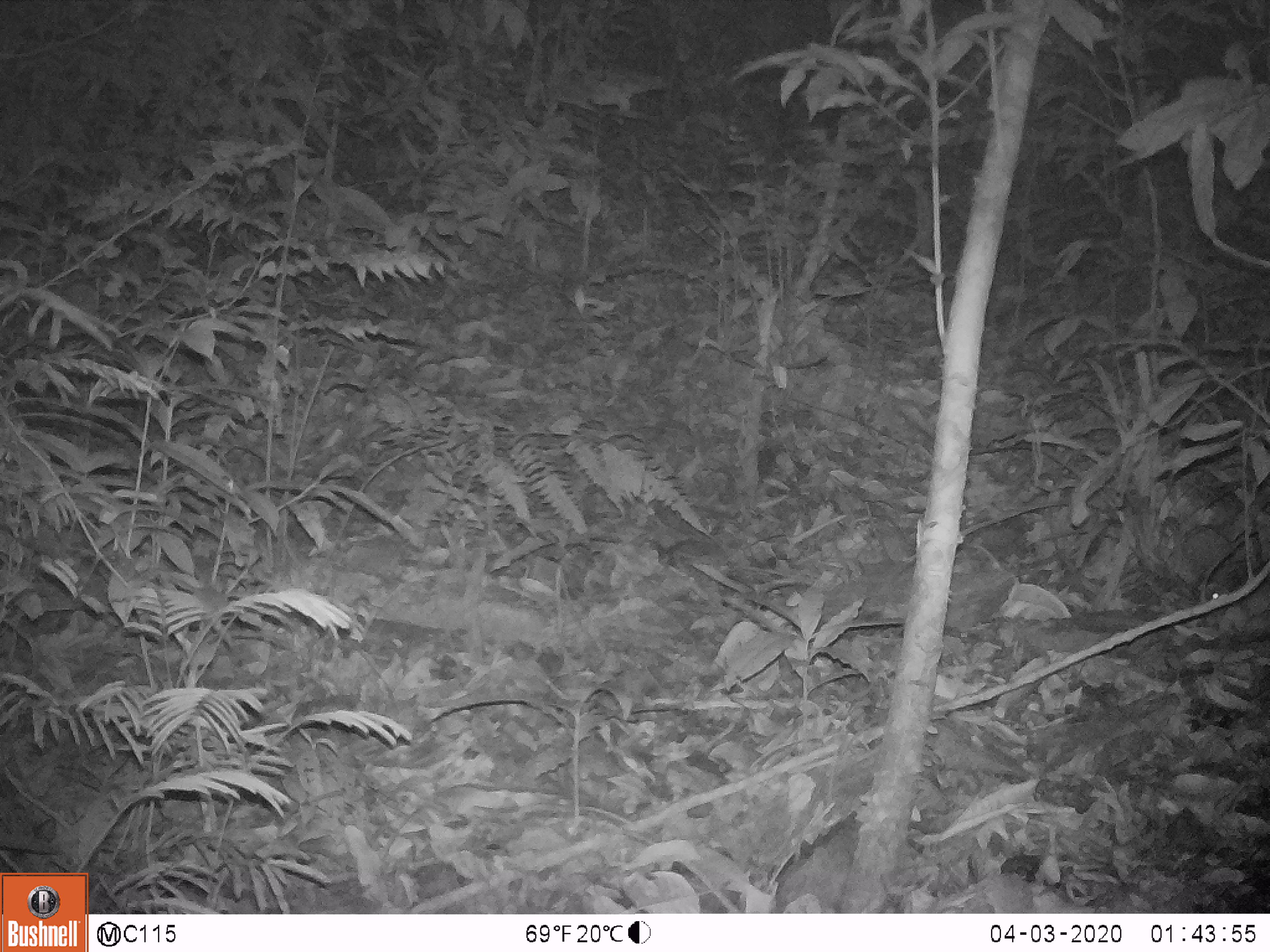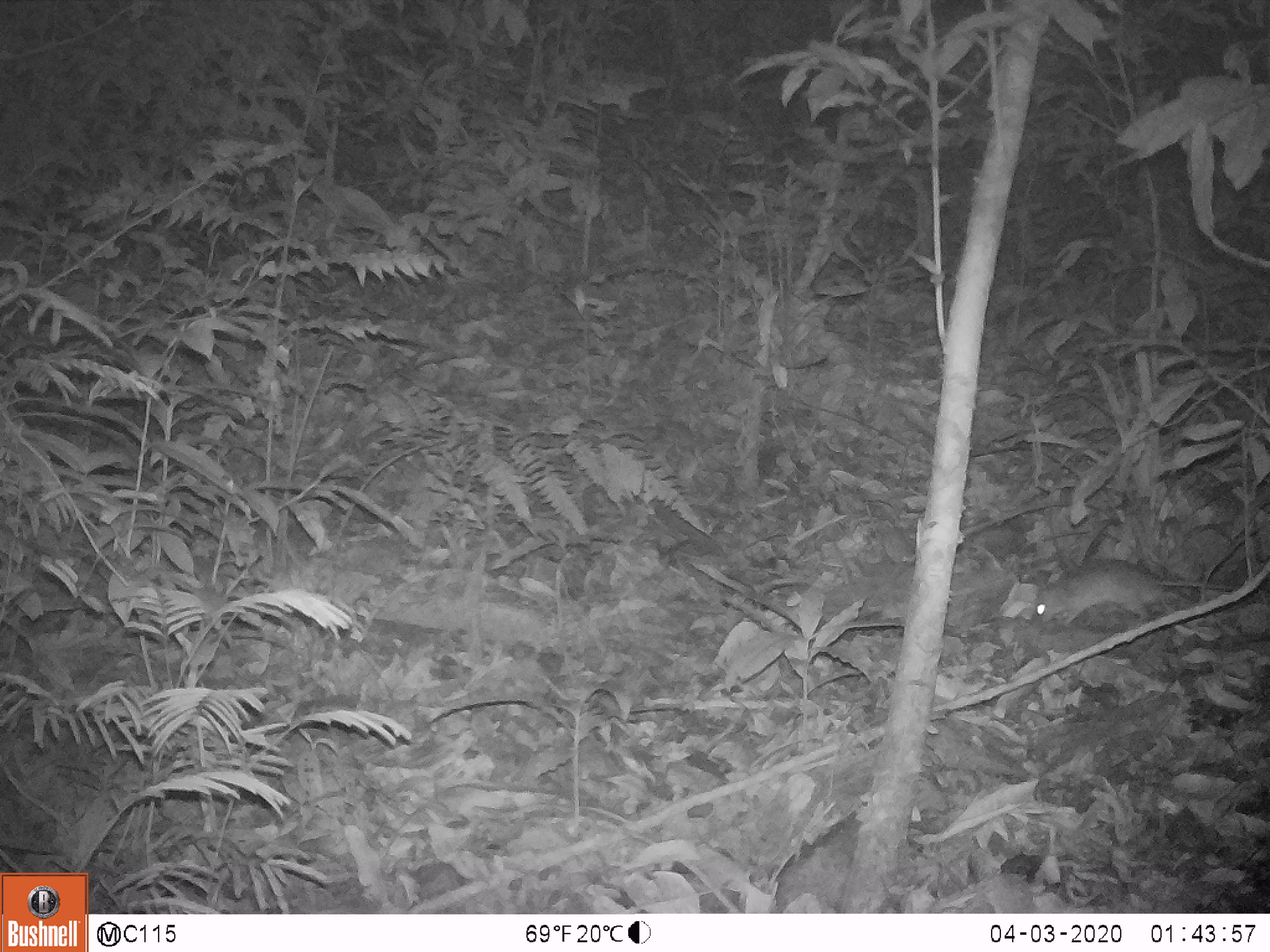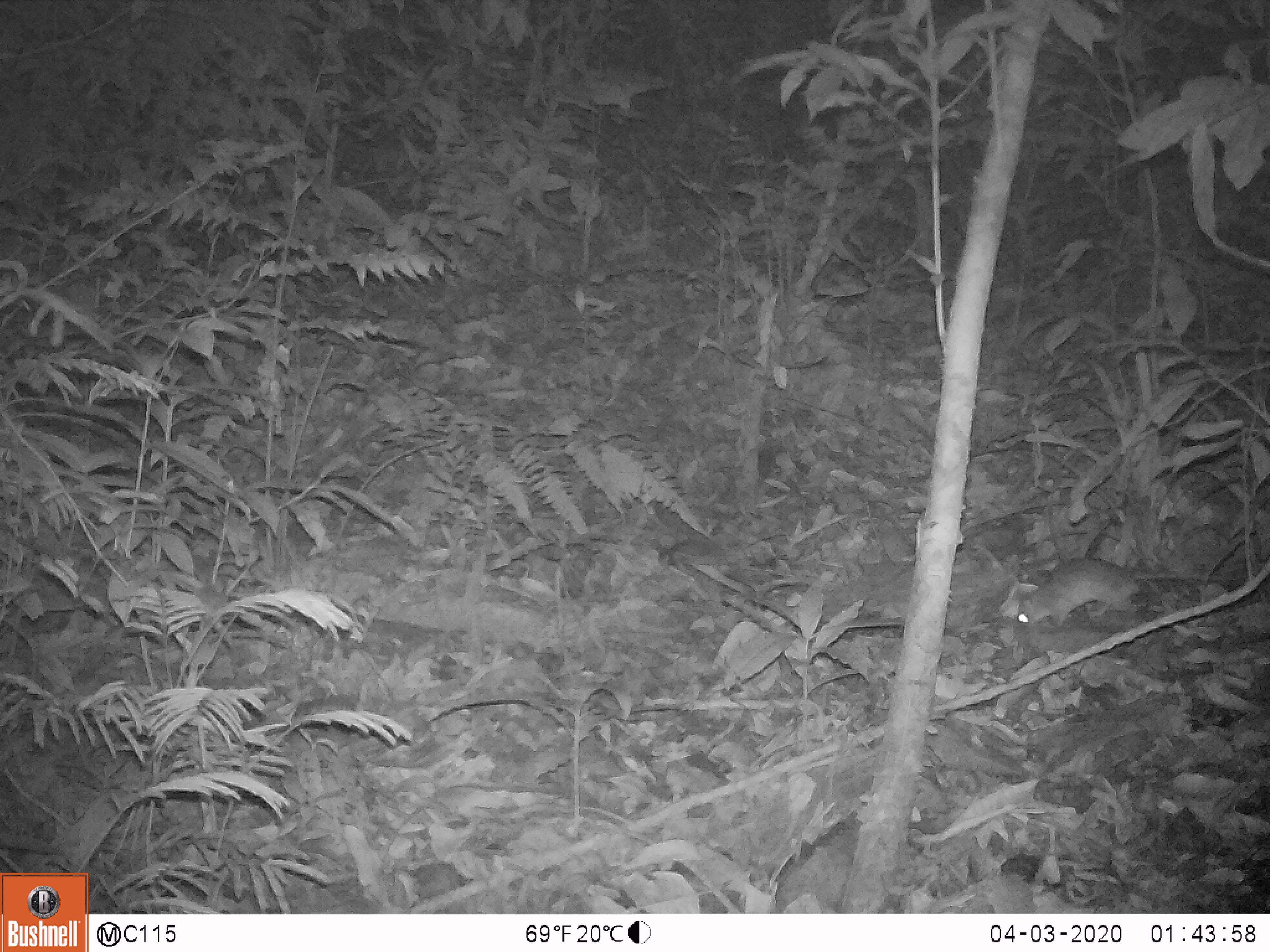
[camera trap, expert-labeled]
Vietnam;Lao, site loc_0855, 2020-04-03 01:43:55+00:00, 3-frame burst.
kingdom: Animalia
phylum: Chordata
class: Mammalia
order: Rodentia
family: Muridae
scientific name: Muridae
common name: old-world mice and rats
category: unidentified murid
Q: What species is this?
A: Unidentified murid (old-world mice and rats) (Muridae).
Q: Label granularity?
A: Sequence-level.